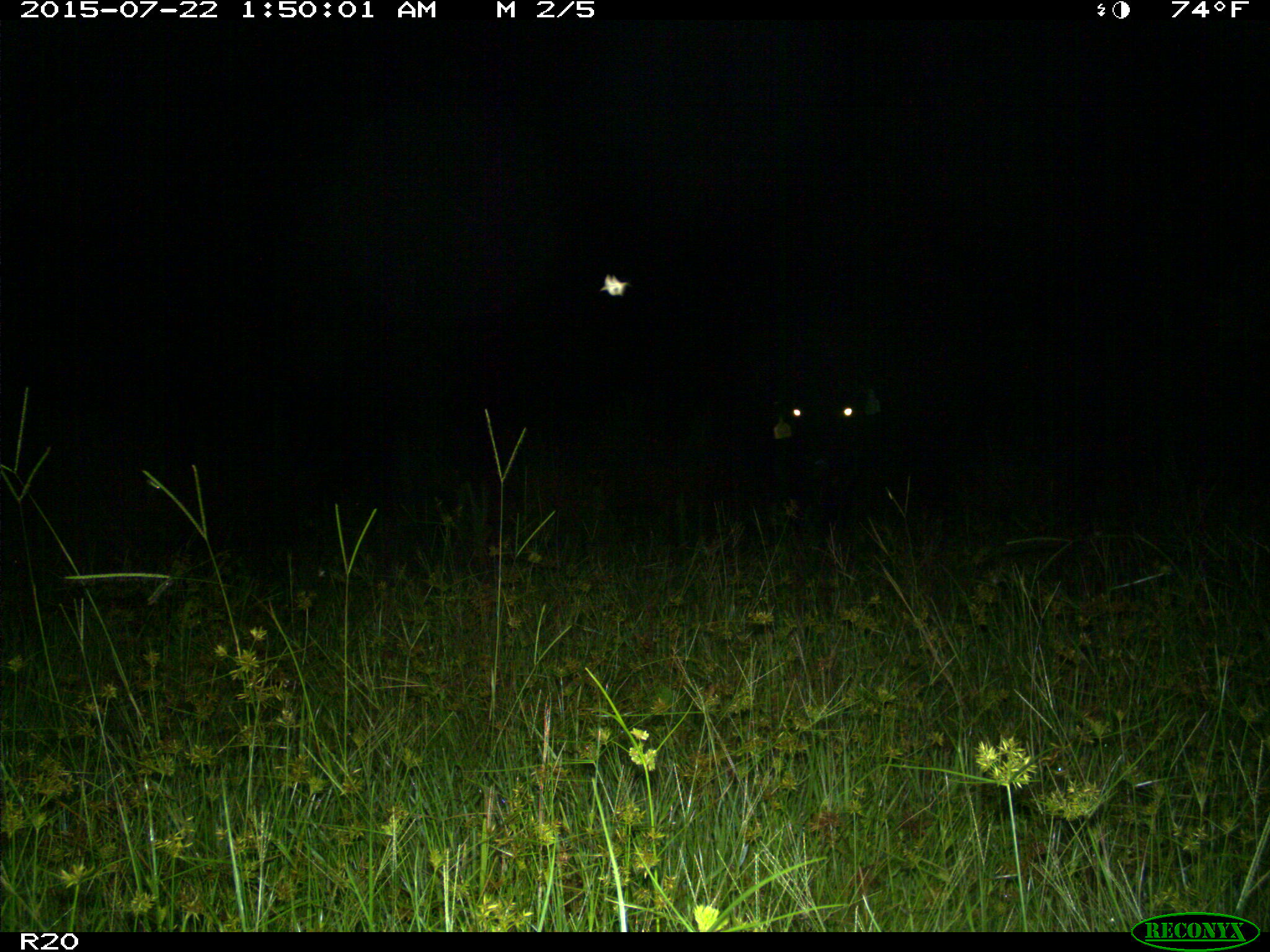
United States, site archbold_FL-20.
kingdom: Animalia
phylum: Chordata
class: Mammalia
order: Artiodactyla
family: Bovidae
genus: Bos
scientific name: Bos taurus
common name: domestic cow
Bos taurus (domestic cow).